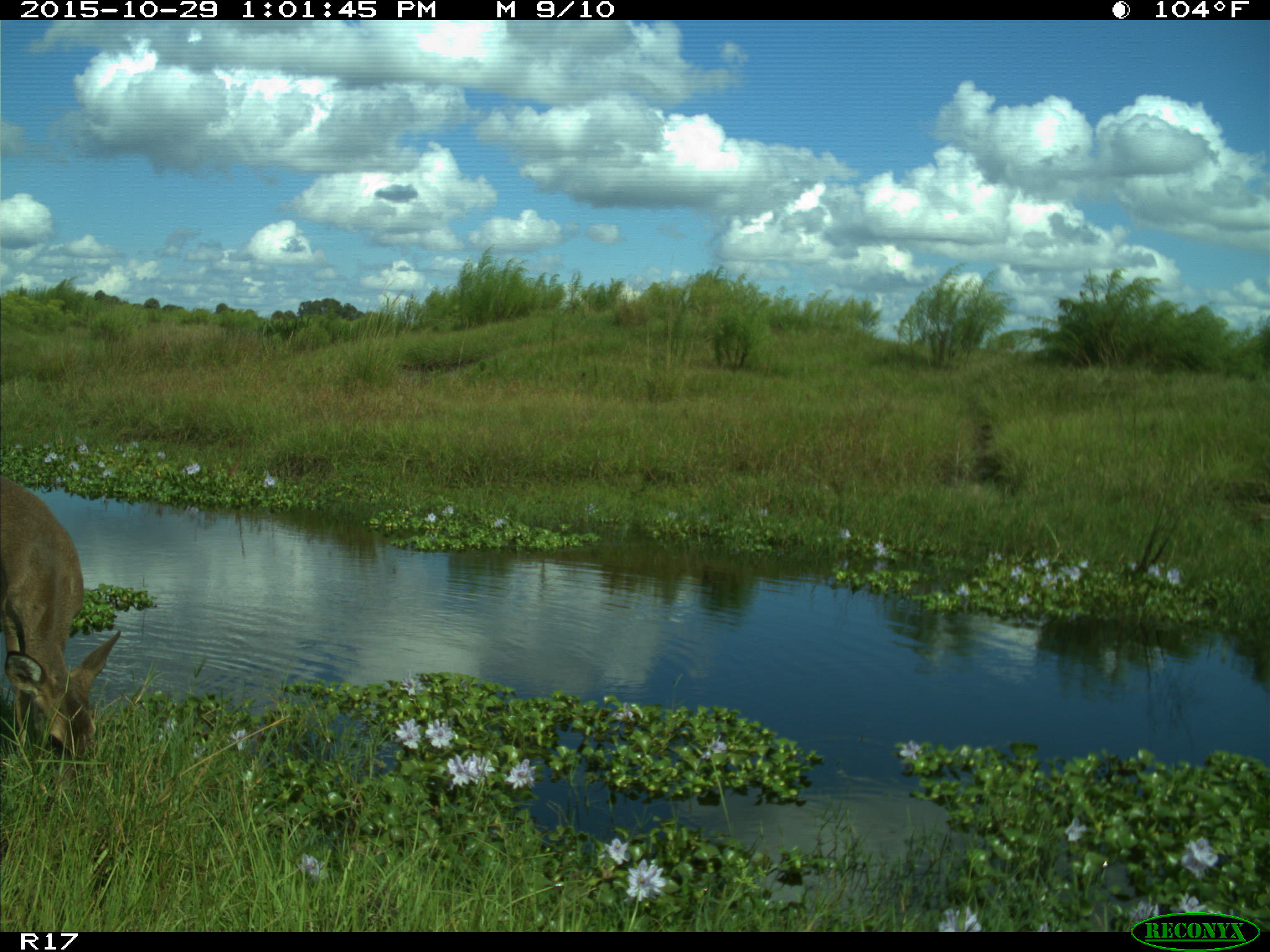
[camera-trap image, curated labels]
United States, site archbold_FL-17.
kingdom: Animalia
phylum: Chordata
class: Mammalia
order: Artiodactyla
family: Cervidae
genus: Odocoileus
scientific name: Odocoileus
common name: deer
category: unidentified deer